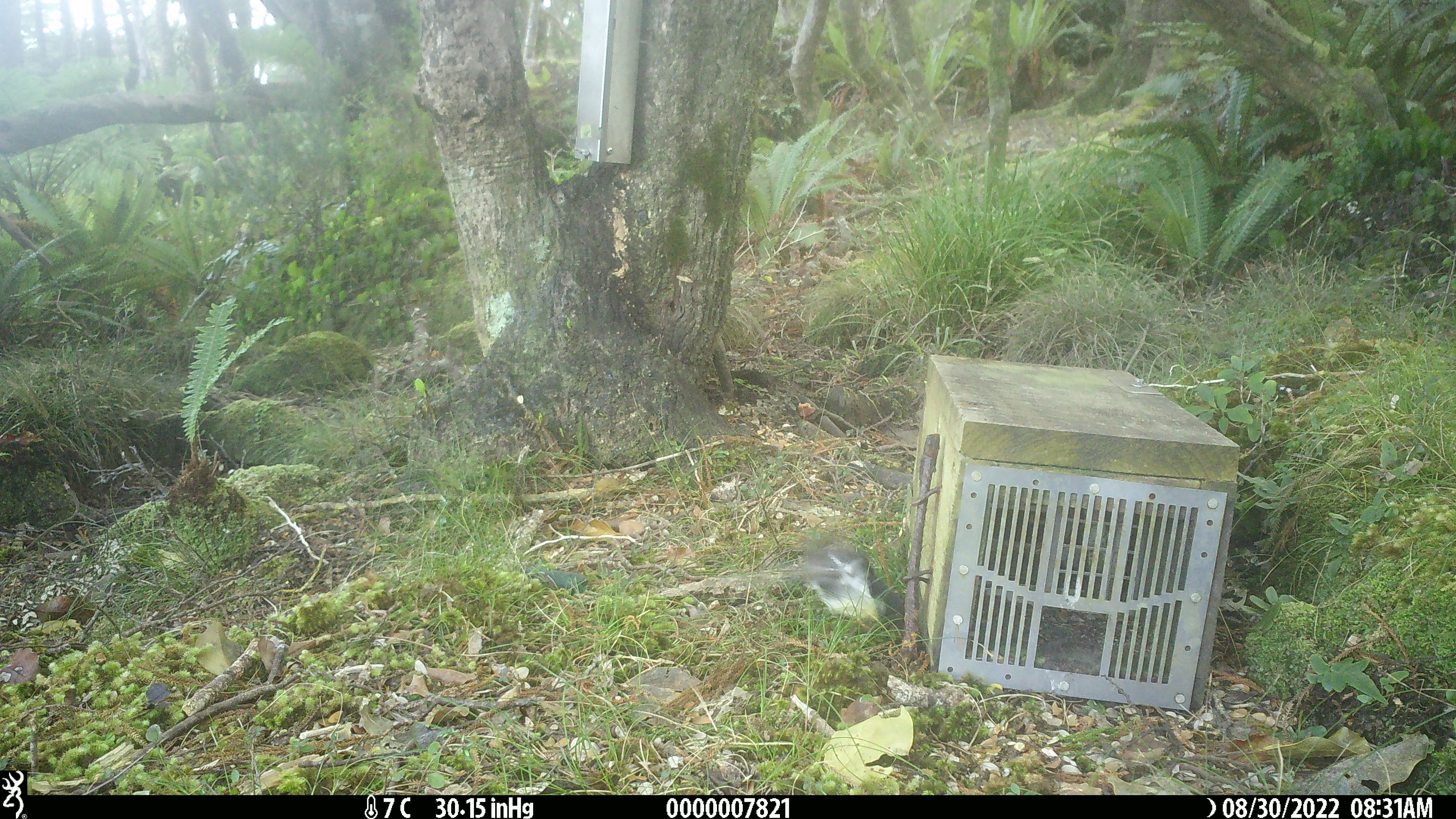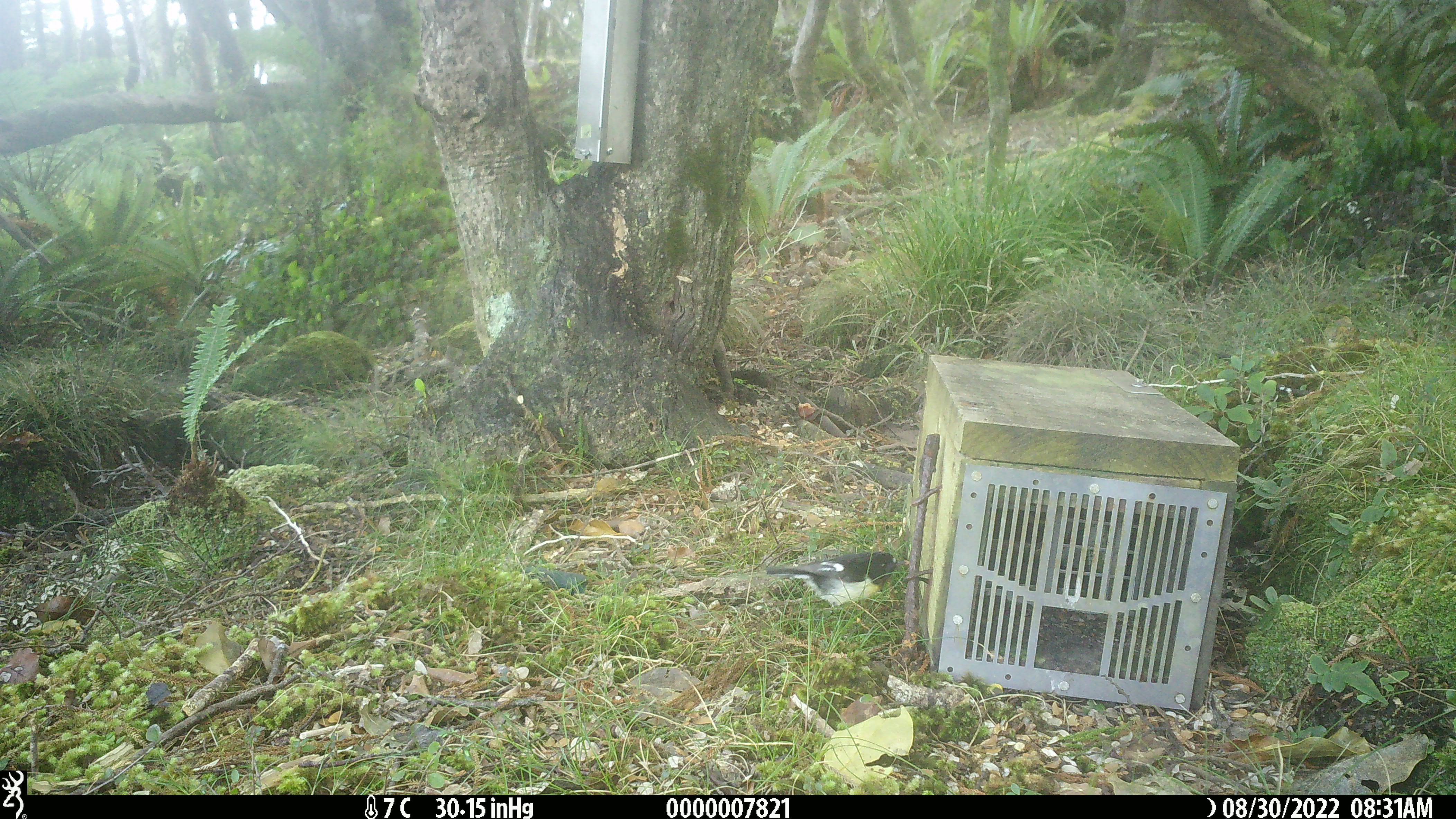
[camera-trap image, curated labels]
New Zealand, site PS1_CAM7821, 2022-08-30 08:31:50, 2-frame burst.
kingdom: Animalia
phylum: Chordata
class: Aves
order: Passeriformes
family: Petroicidae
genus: Petroica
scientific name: Petroica macrocephala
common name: tomtit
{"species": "tomtit (Petroica macrocephala)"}